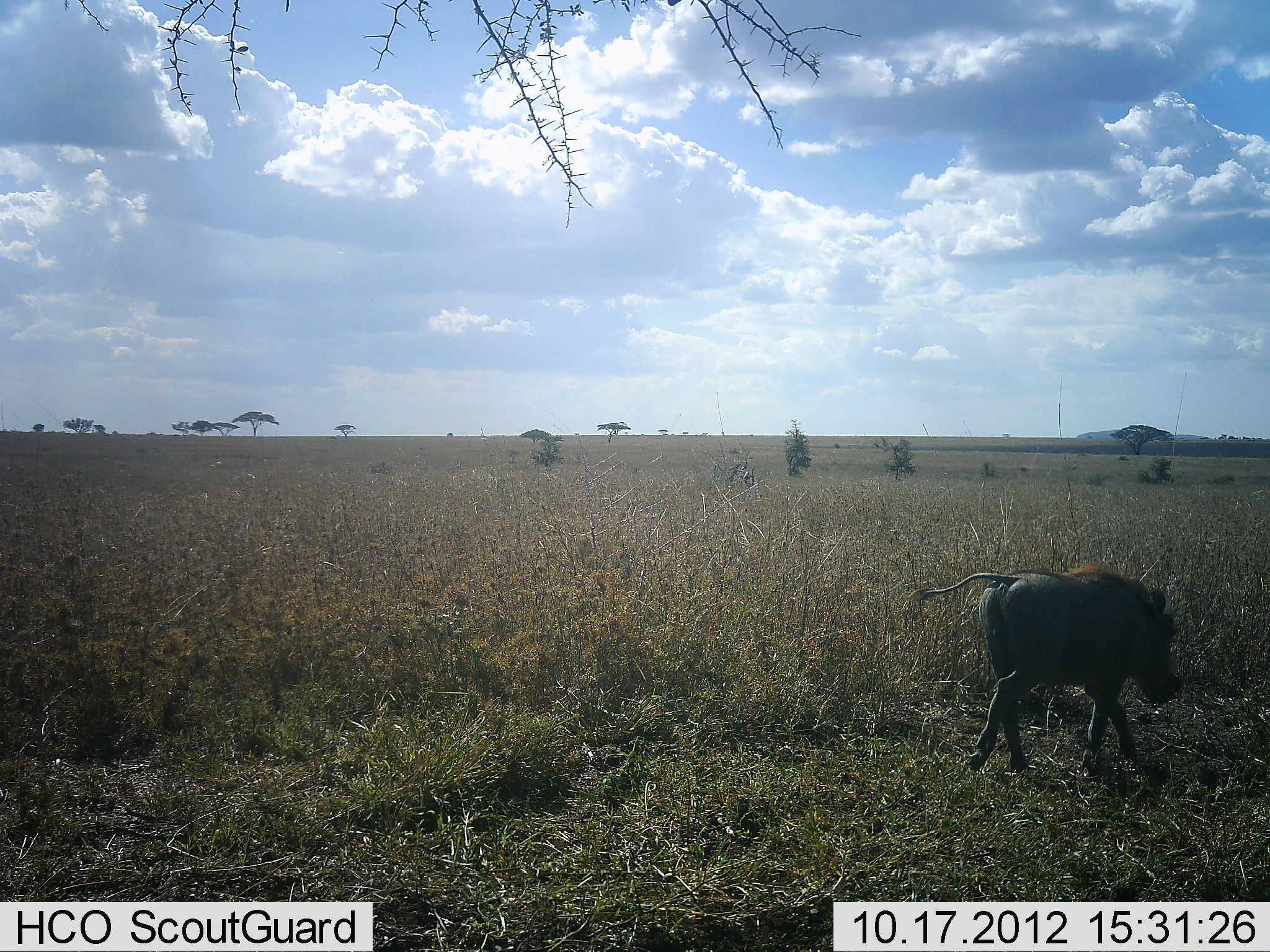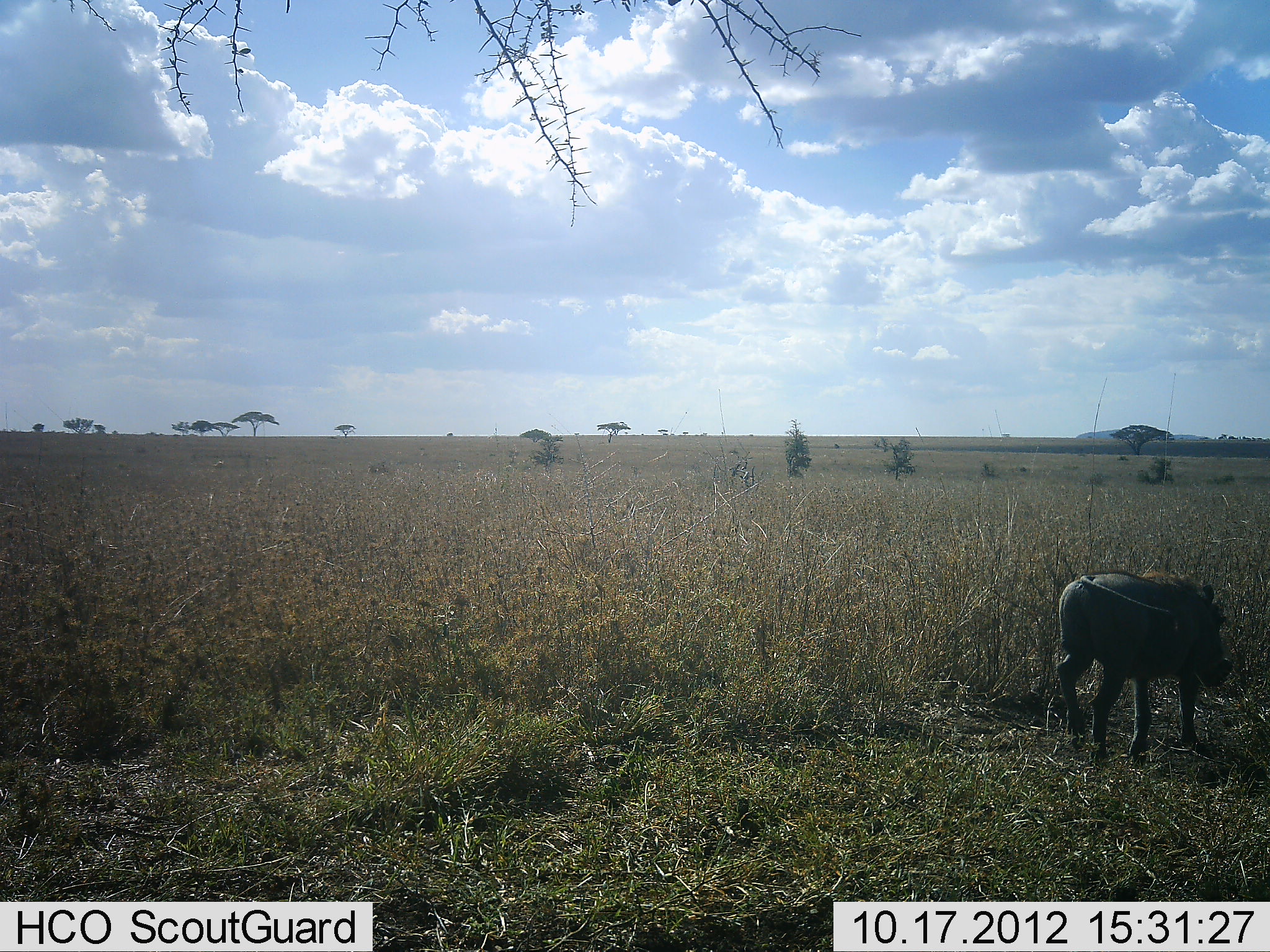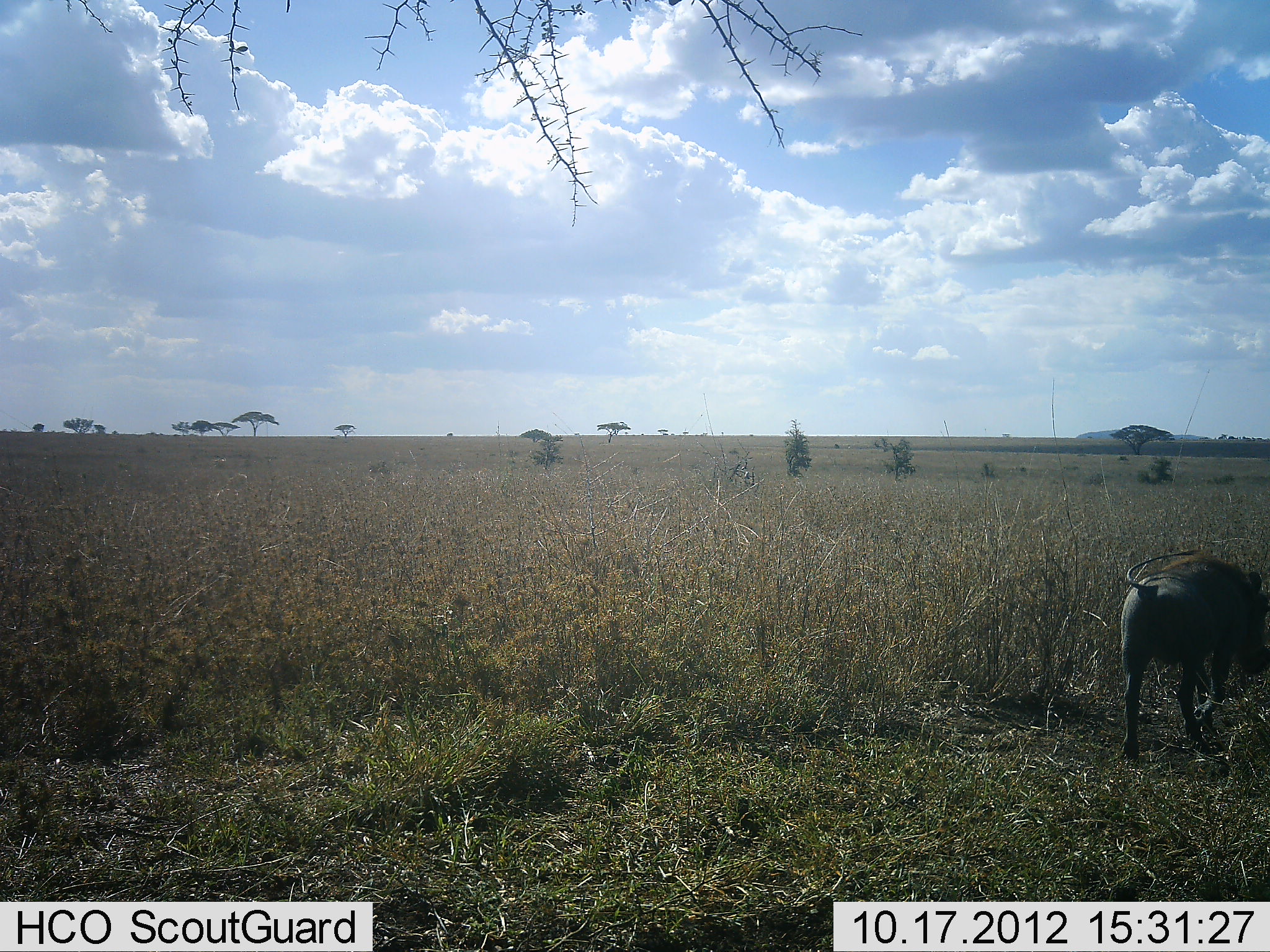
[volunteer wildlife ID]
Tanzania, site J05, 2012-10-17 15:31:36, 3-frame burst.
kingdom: Animalia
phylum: Chordata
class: Mammalia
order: Artiodactyla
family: Suidae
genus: Phacochoerus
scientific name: Phacochoerus africanus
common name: warthog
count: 1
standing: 0%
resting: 0%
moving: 100%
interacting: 0%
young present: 0%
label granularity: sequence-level